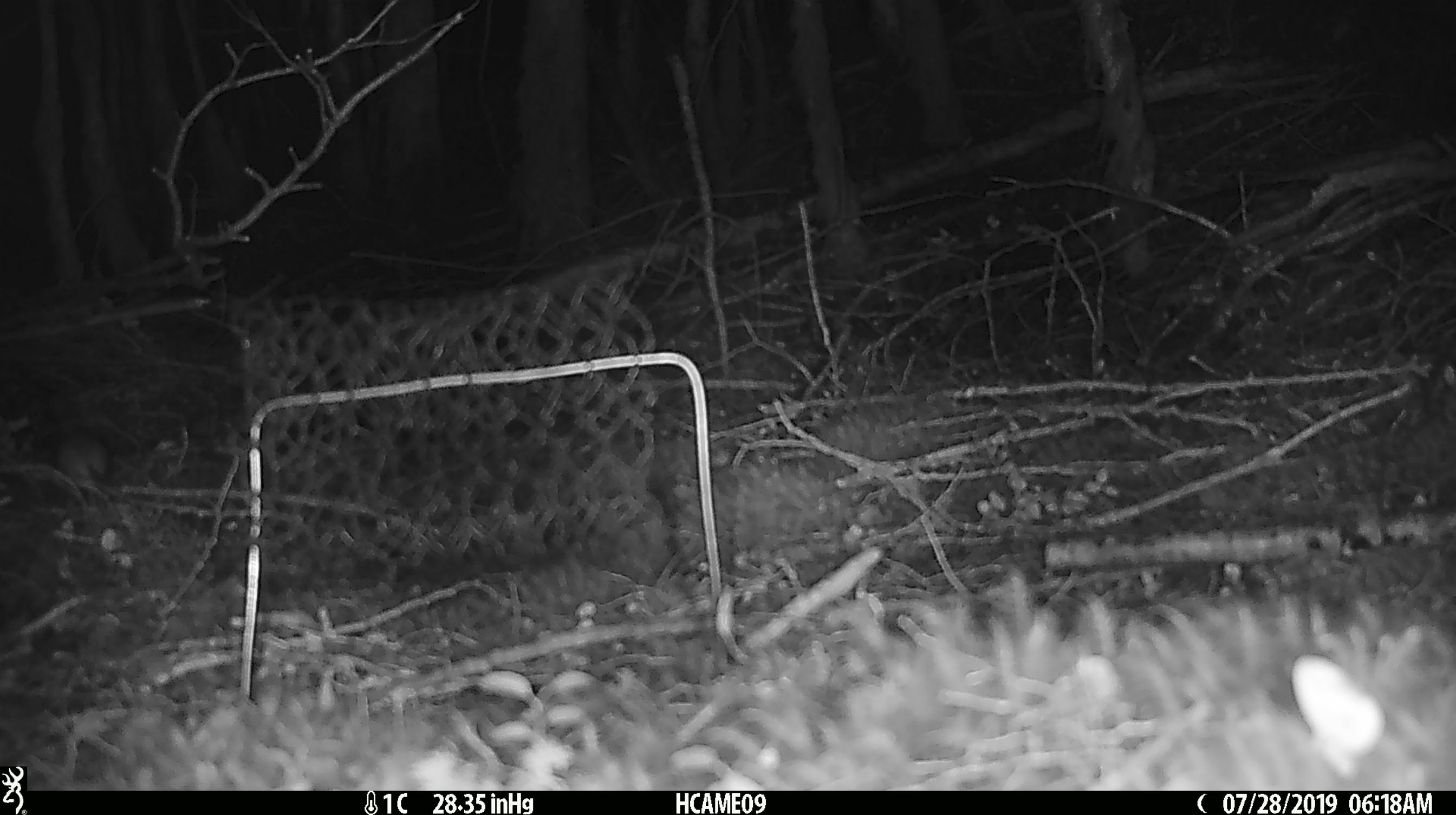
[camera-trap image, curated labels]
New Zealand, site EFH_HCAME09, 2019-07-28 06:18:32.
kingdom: Animalia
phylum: Chordata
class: Mammalia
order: Rodentia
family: Muridae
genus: Mus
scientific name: Mus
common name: mouse